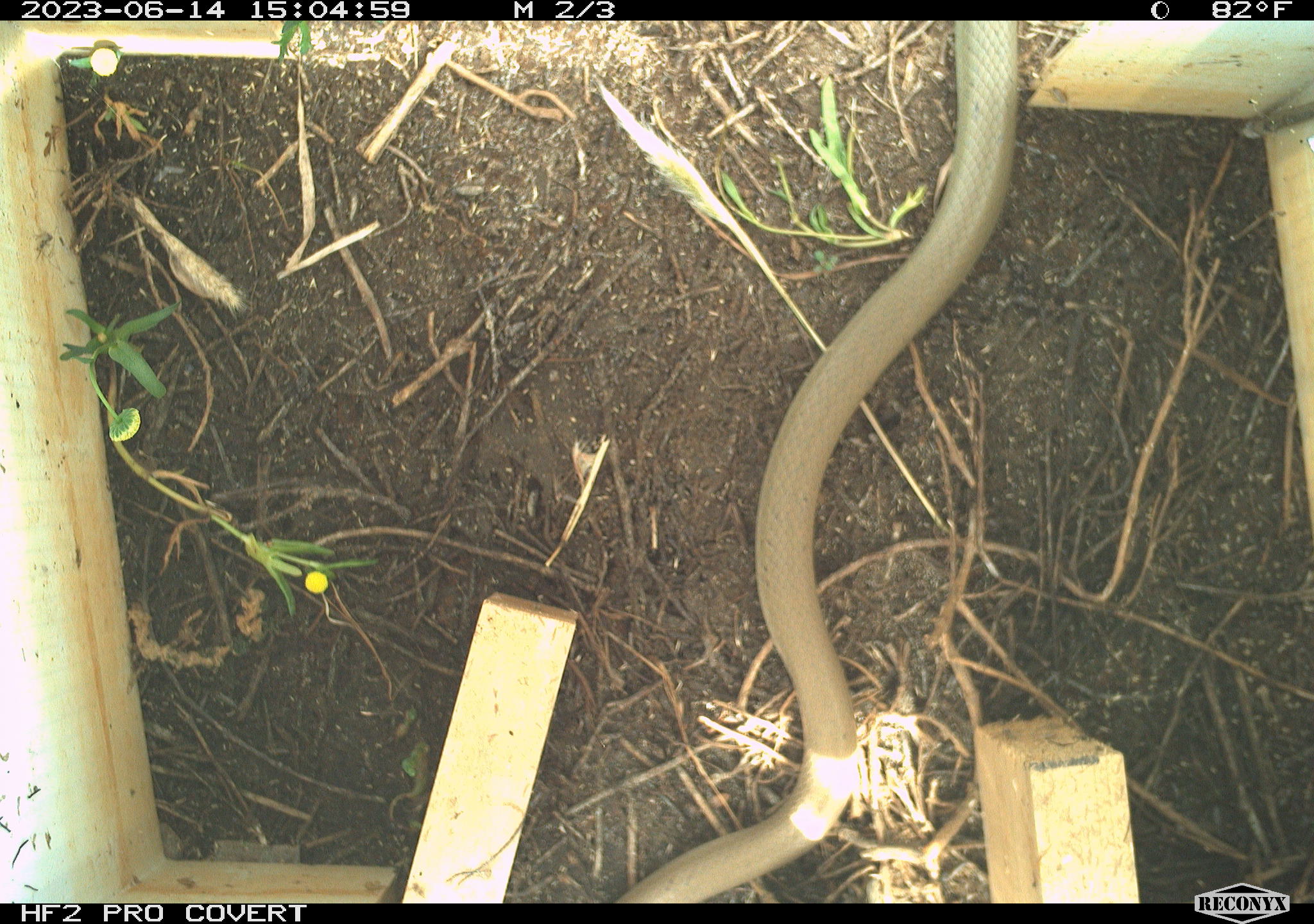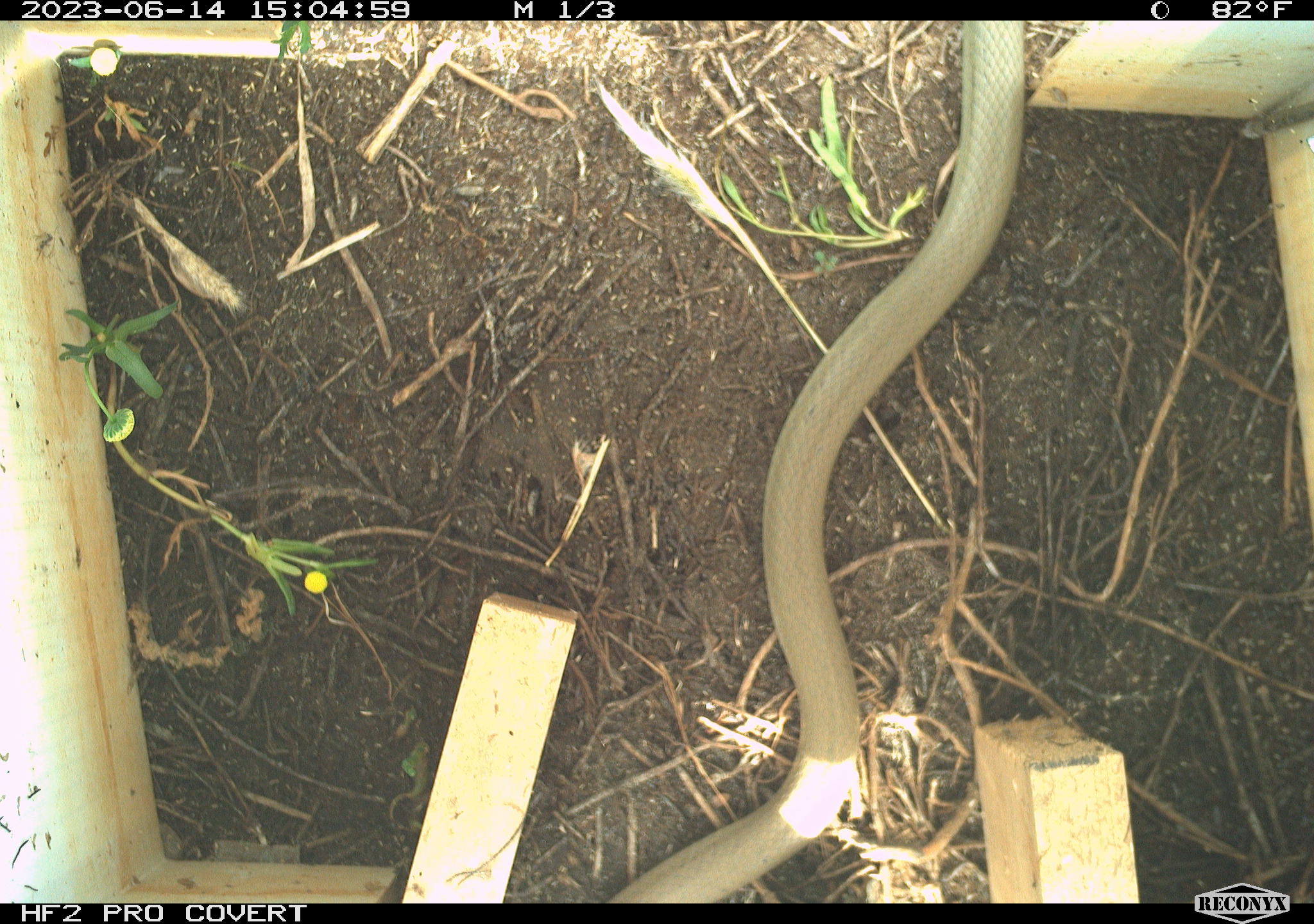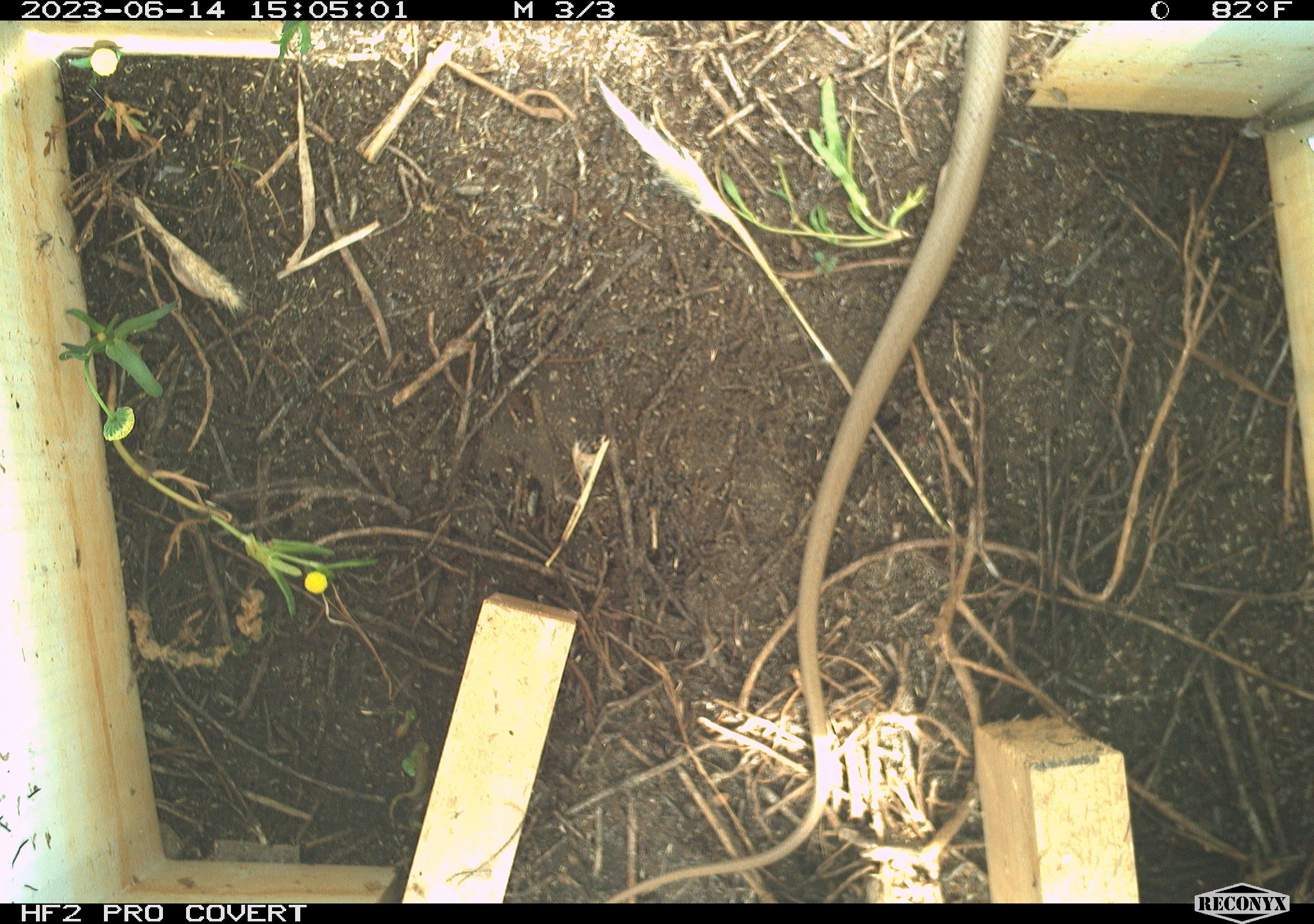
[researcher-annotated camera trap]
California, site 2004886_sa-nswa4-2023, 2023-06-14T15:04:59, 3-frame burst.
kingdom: Animalia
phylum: Chordata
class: Reptilia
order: Squamata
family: Colubridae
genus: Coluber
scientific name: Coluber constrictor mormon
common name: western yellow-bellied racer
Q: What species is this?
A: Western yellow-bellied racer (Coluber constrictor mormon).